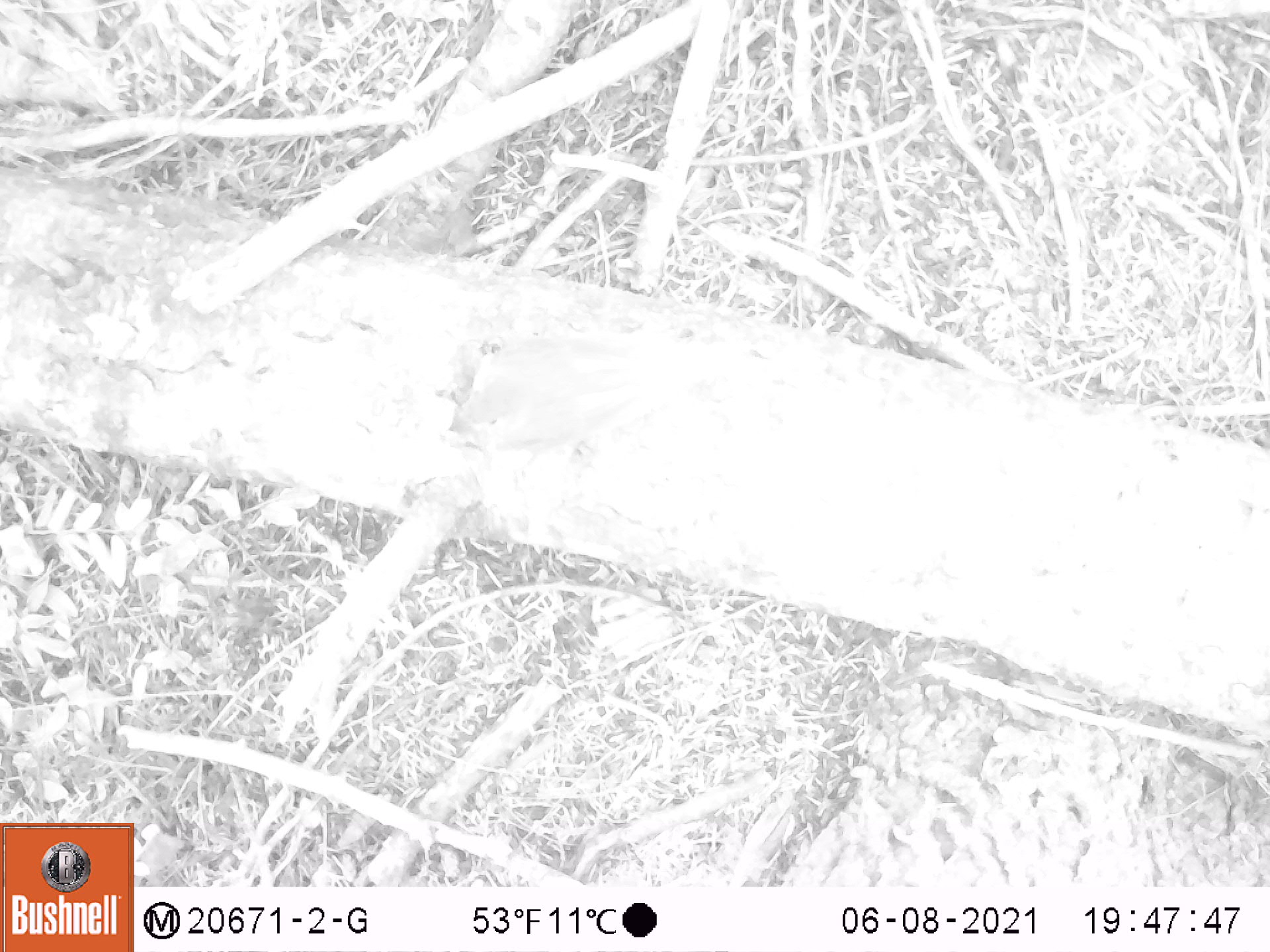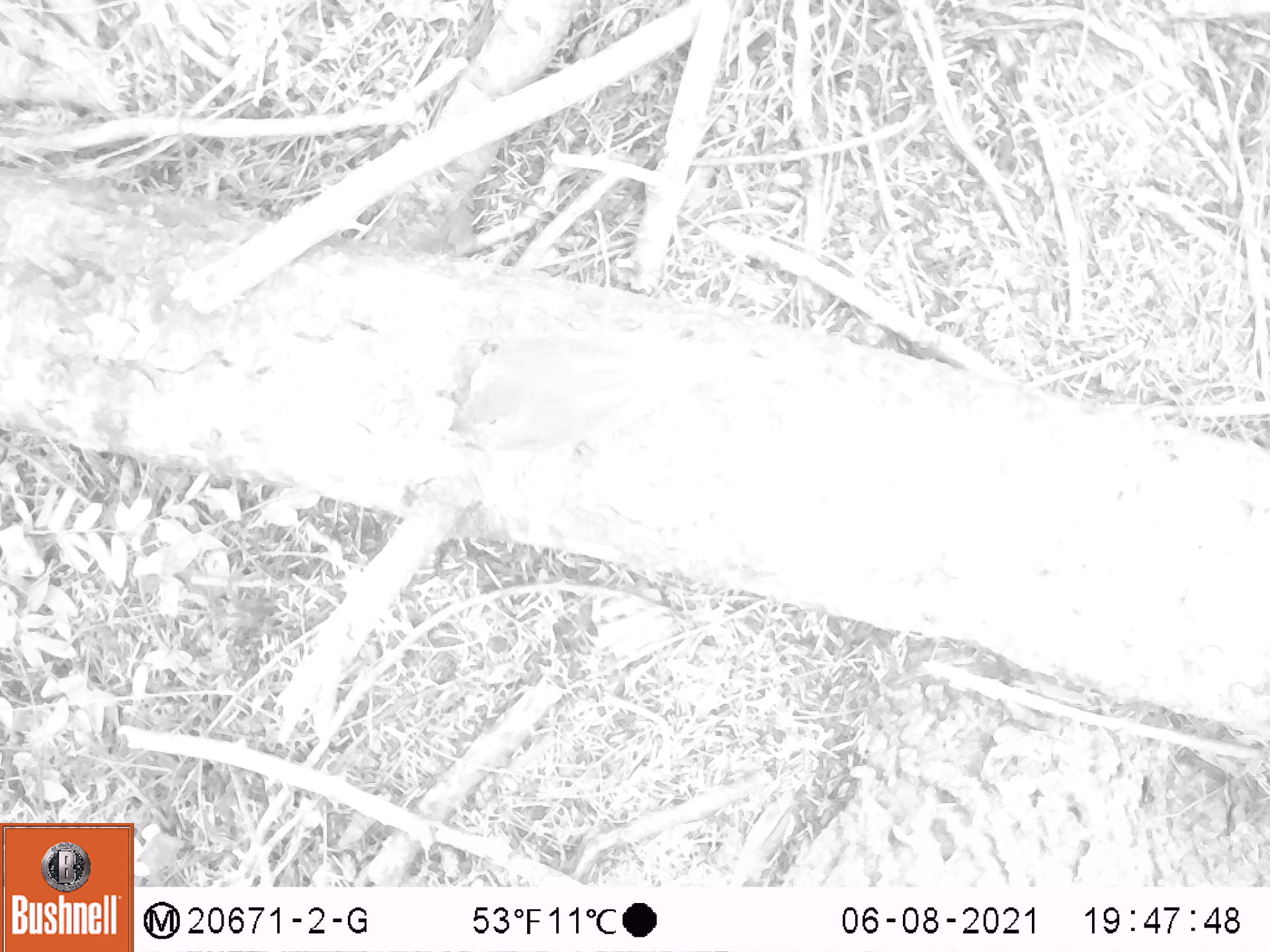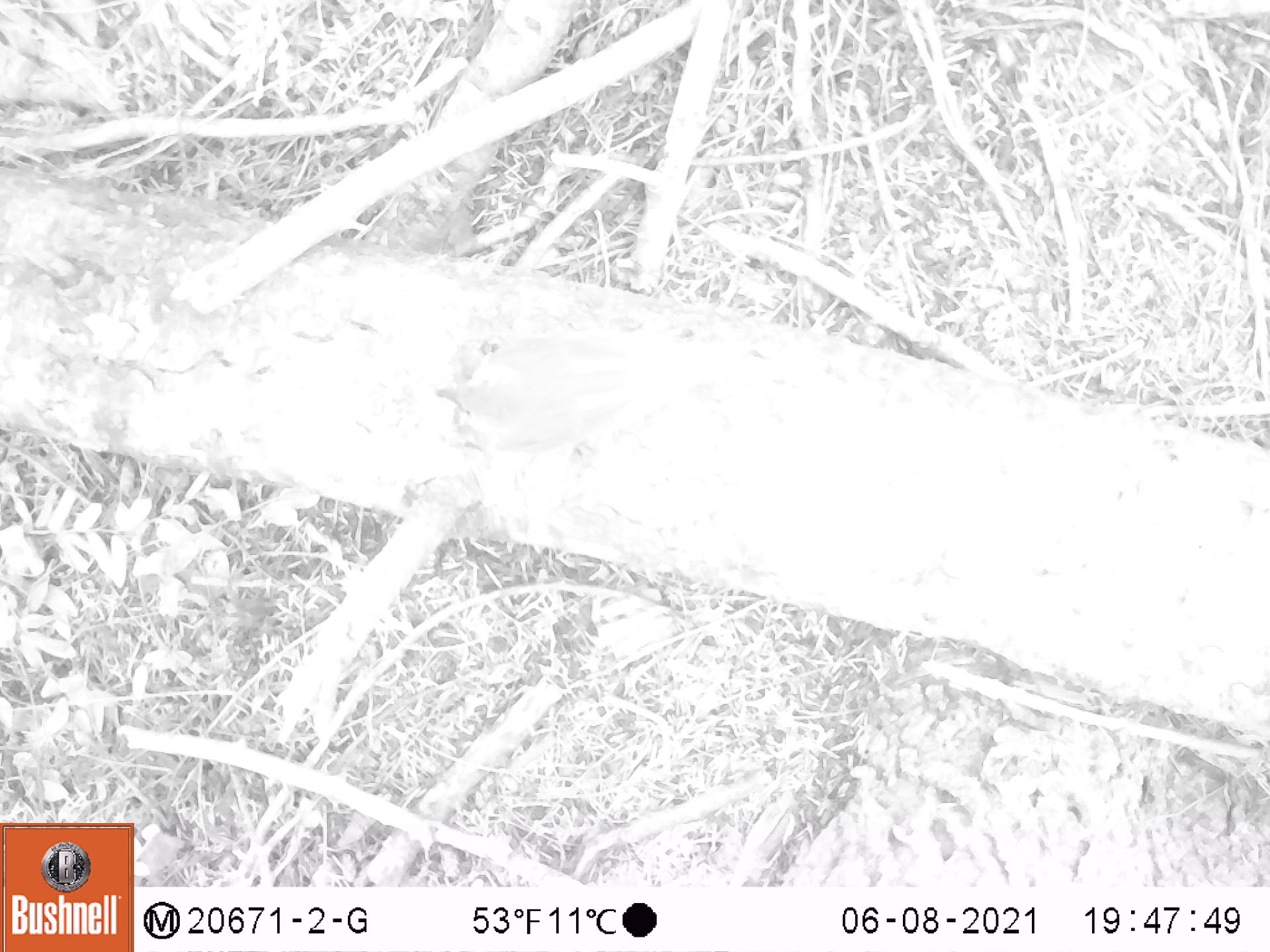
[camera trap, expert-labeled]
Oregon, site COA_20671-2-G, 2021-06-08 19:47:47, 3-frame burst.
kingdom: Animalia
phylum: Chordata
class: Aves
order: Passeriformes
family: Turdidae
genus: Catharus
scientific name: Catharus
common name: brown thrushes and nightingale-thrushes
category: catharus species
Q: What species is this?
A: Catharus species (brown thrushes and nightingale-thrushes) (Catharus).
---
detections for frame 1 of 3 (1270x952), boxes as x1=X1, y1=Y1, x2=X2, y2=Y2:
catharus species: x1=426, y1=282, x2=734, y2=476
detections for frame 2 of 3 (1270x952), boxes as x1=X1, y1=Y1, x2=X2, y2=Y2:
catharus species: x1=417, y1=257, x2=749, y2=507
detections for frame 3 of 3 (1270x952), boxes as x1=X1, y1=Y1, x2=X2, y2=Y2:
catharus species: x1=425, y1=292, x2=722, y2=498